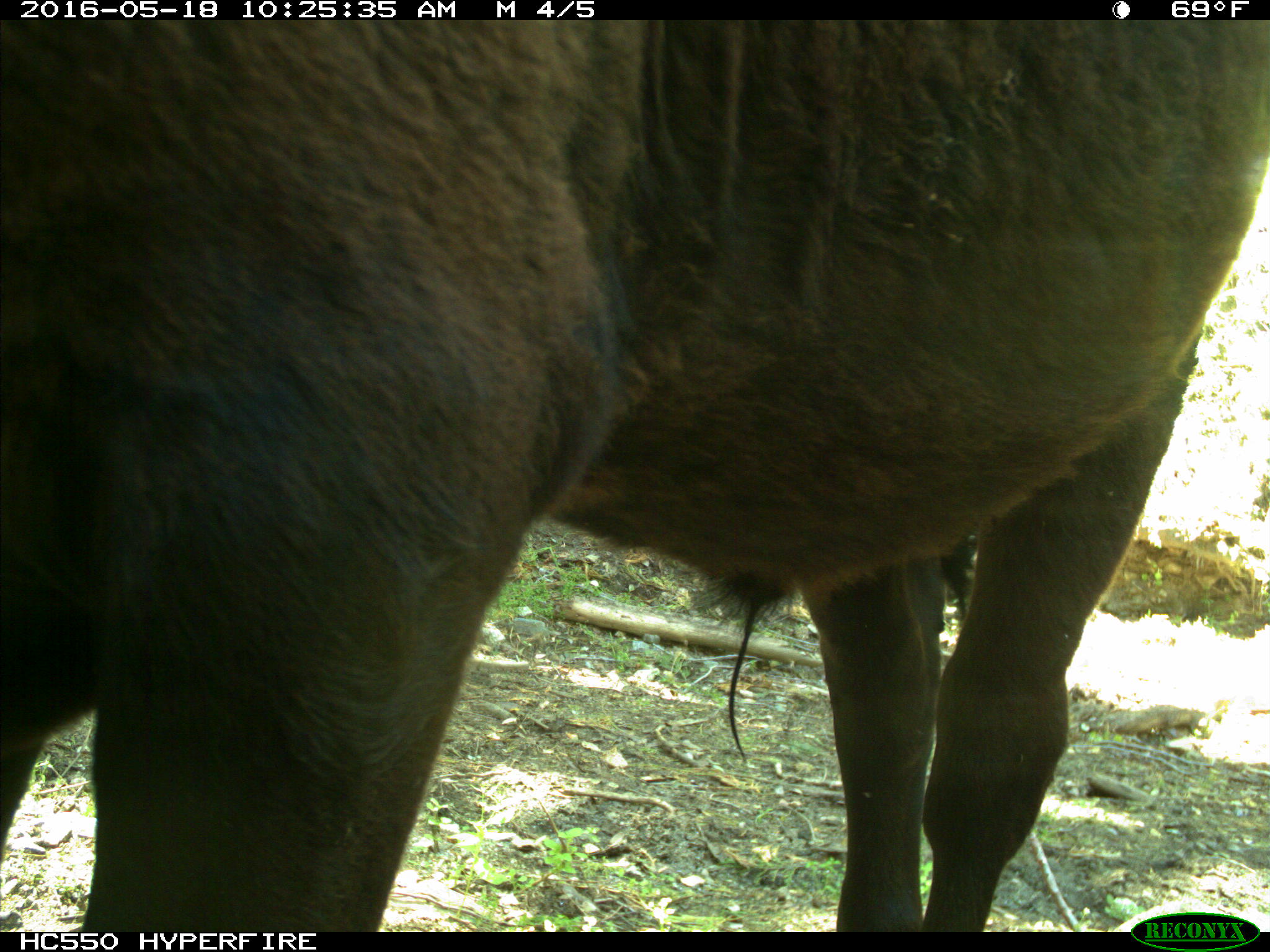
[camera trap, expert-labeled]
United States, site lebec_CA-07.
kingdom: Animalia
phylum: Chordata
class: Mammalia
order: Artiodactyla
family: Bovidae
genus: Bos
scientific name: Bos taurus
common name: domestic cow